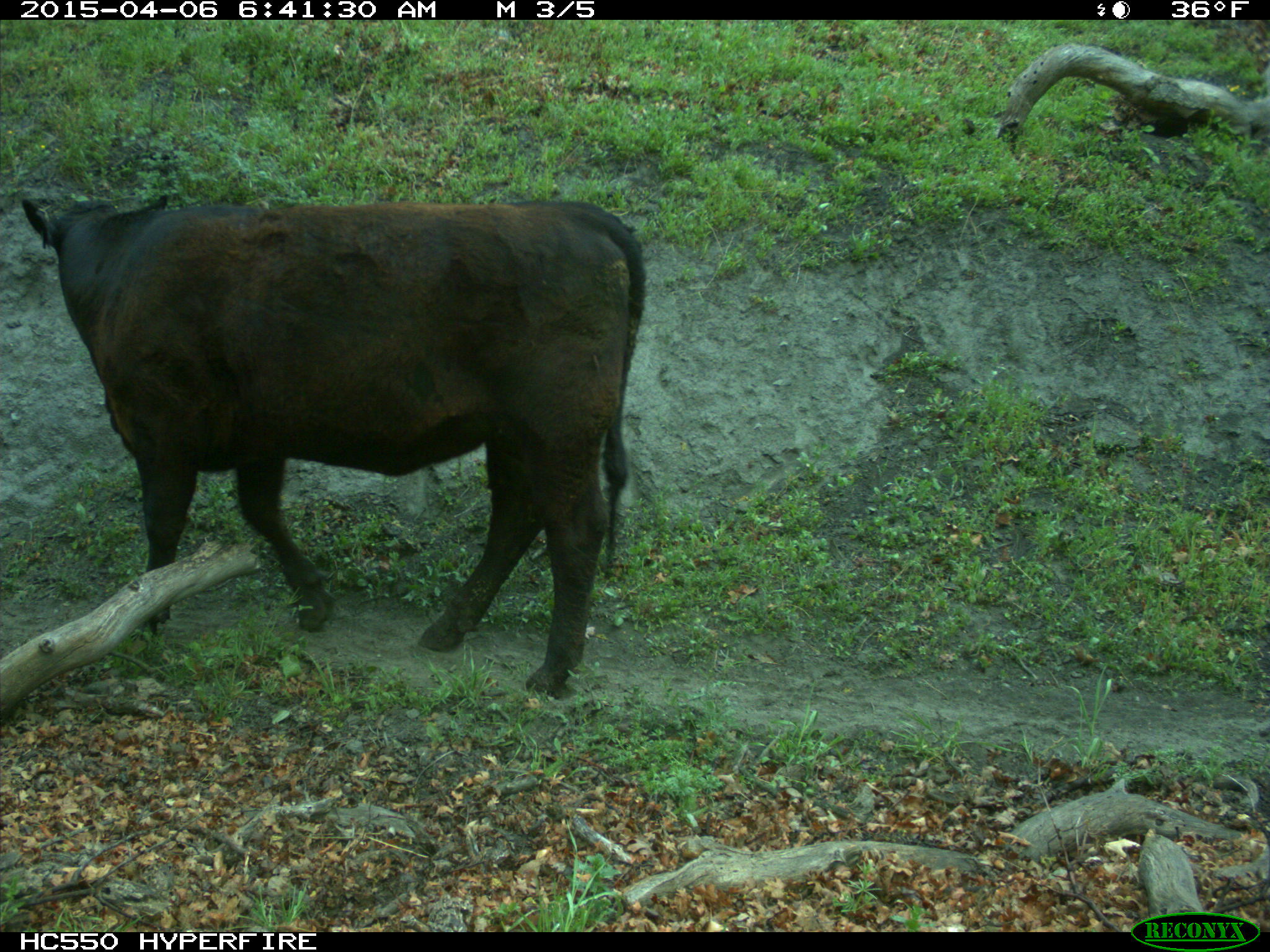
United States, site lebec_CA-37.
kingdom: Animalia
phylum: Chordata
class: Mammalia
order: Artiodactyla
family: Bovidae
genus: Bos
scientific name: Bos taurus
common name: domestic cow